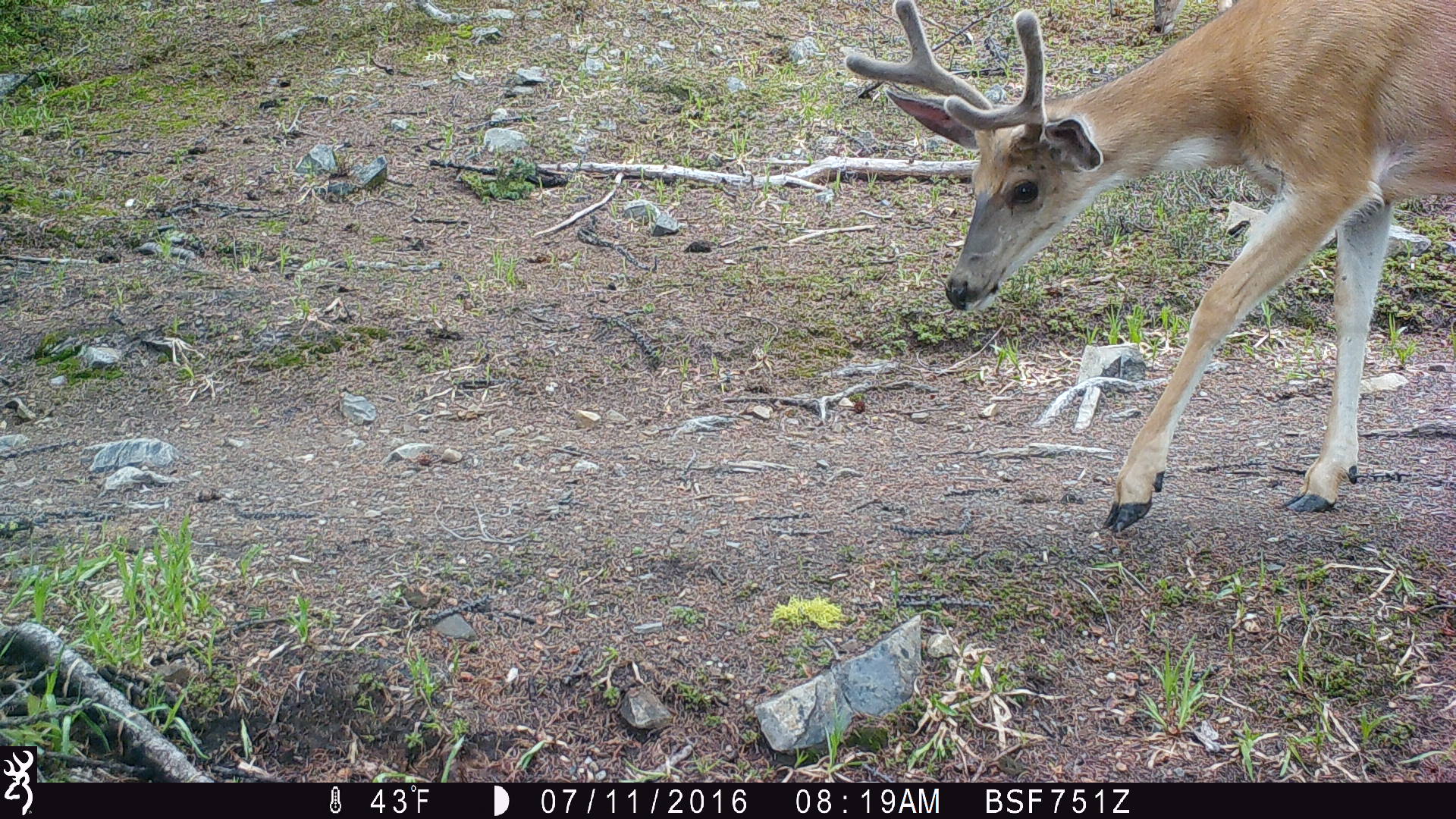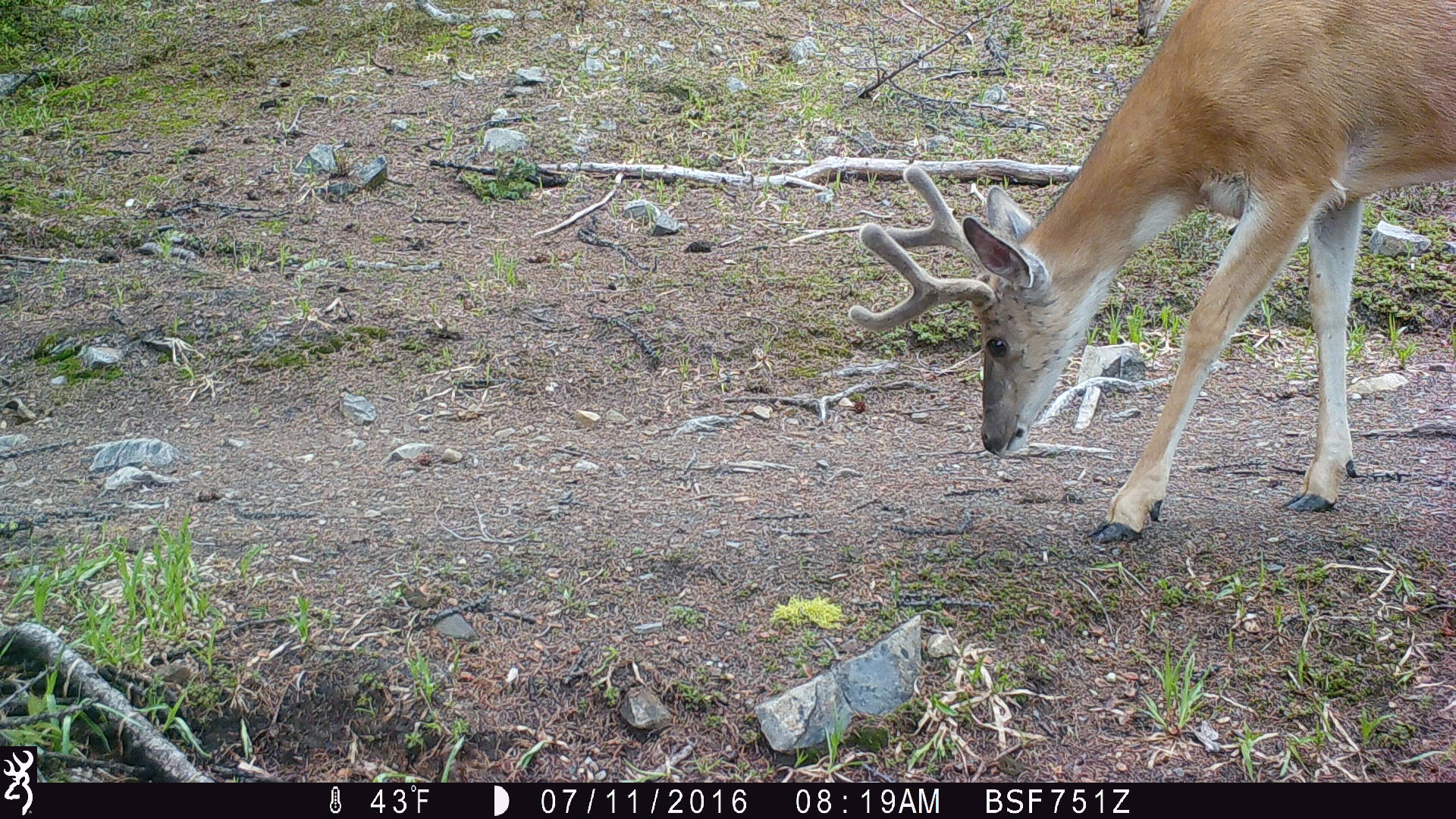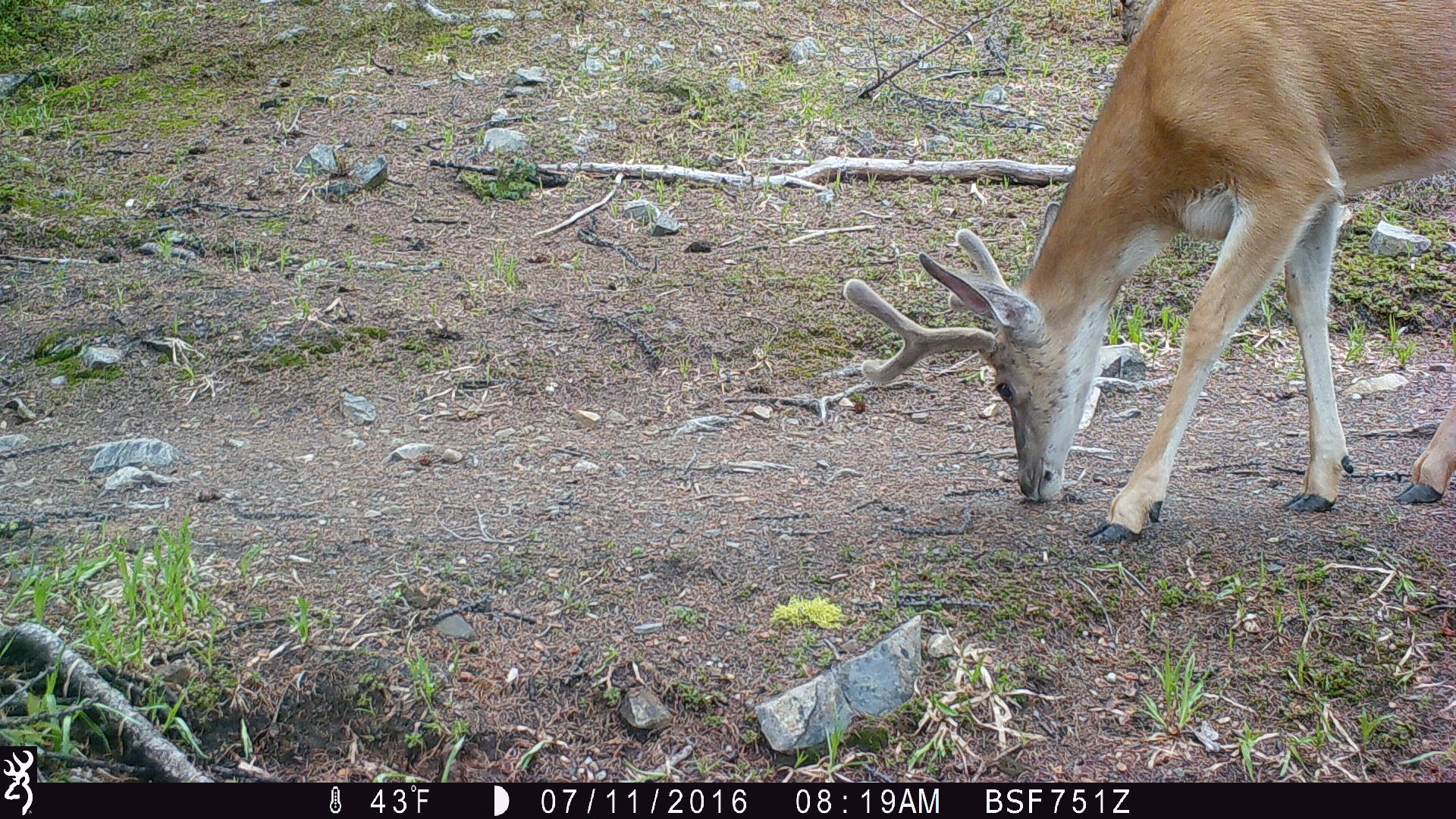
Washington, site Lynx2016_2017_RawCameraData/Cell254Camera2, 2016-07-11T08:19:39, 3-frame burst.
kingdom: Animalia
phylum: Chordata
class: Mammalia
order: Artiodactyla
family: Cervidae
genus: Odocoileus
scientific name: Odocoileus hemionus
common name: mule deer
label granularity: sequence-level